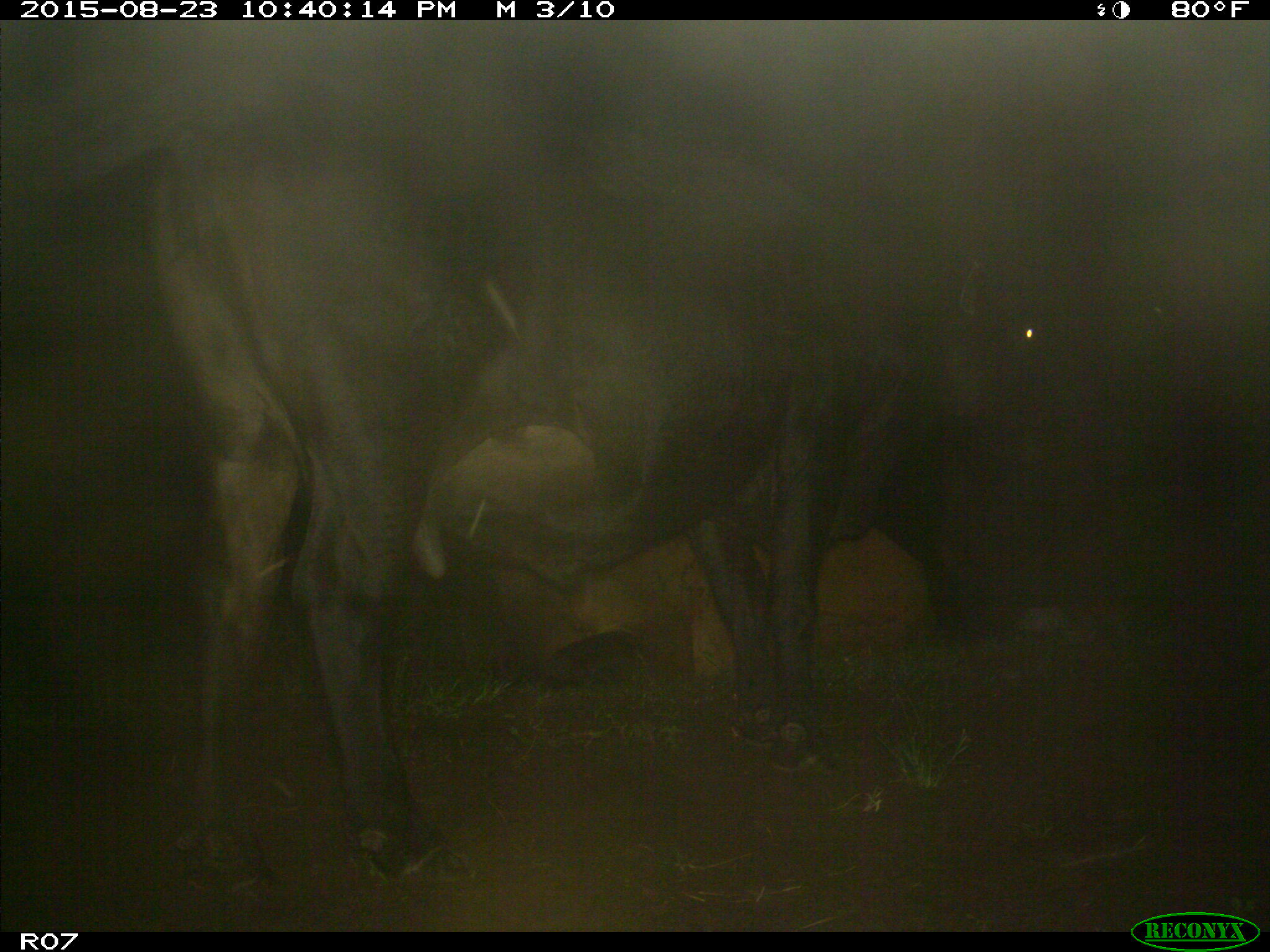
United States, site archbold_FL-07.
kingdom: Animalia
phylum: Chordata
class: Mammalia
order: Artiodactyla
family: Bovidae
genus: Bos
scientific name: Bos taurus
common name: domestic cow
Bos taurus (domestic cow).